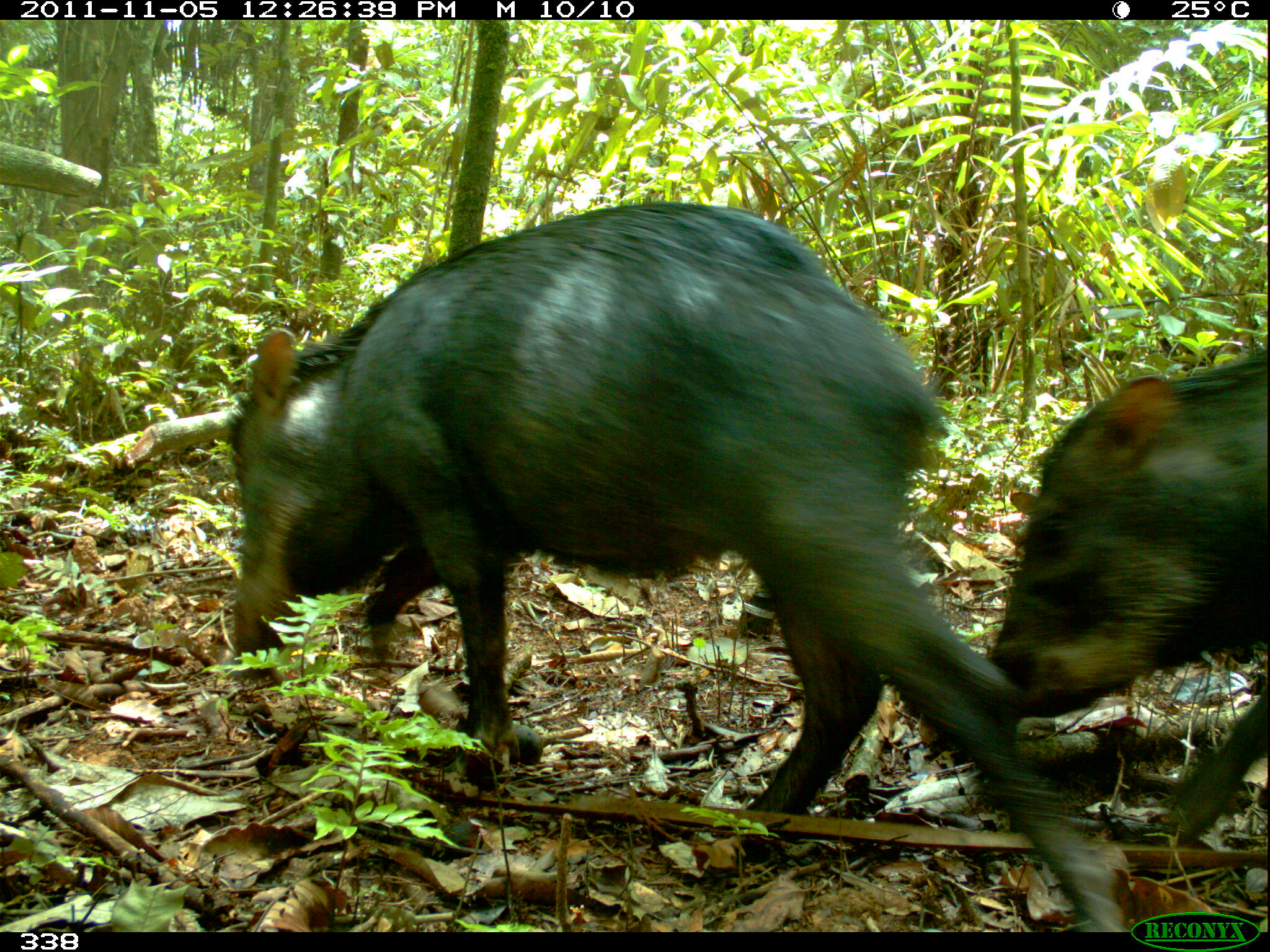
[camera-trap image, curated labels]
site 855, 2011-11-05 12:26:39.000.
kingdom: Animalia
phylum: Chordata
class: Mammalia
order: Artiodactyla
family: Tayassuidae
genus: Tayassu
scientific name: Tayassu pecari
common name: white-lipped peccary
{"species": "Tayassu pecari (white-lipped peccary)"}